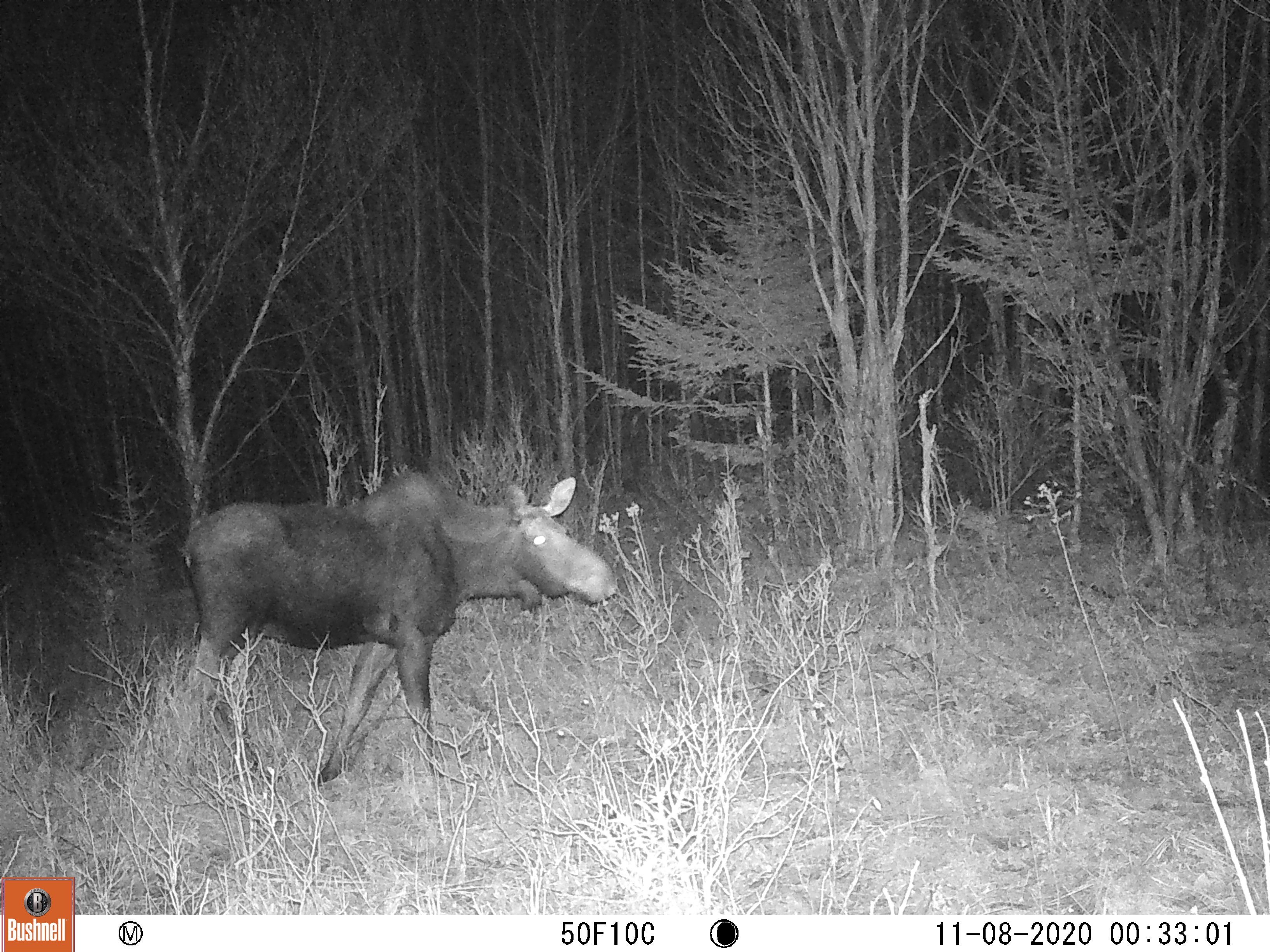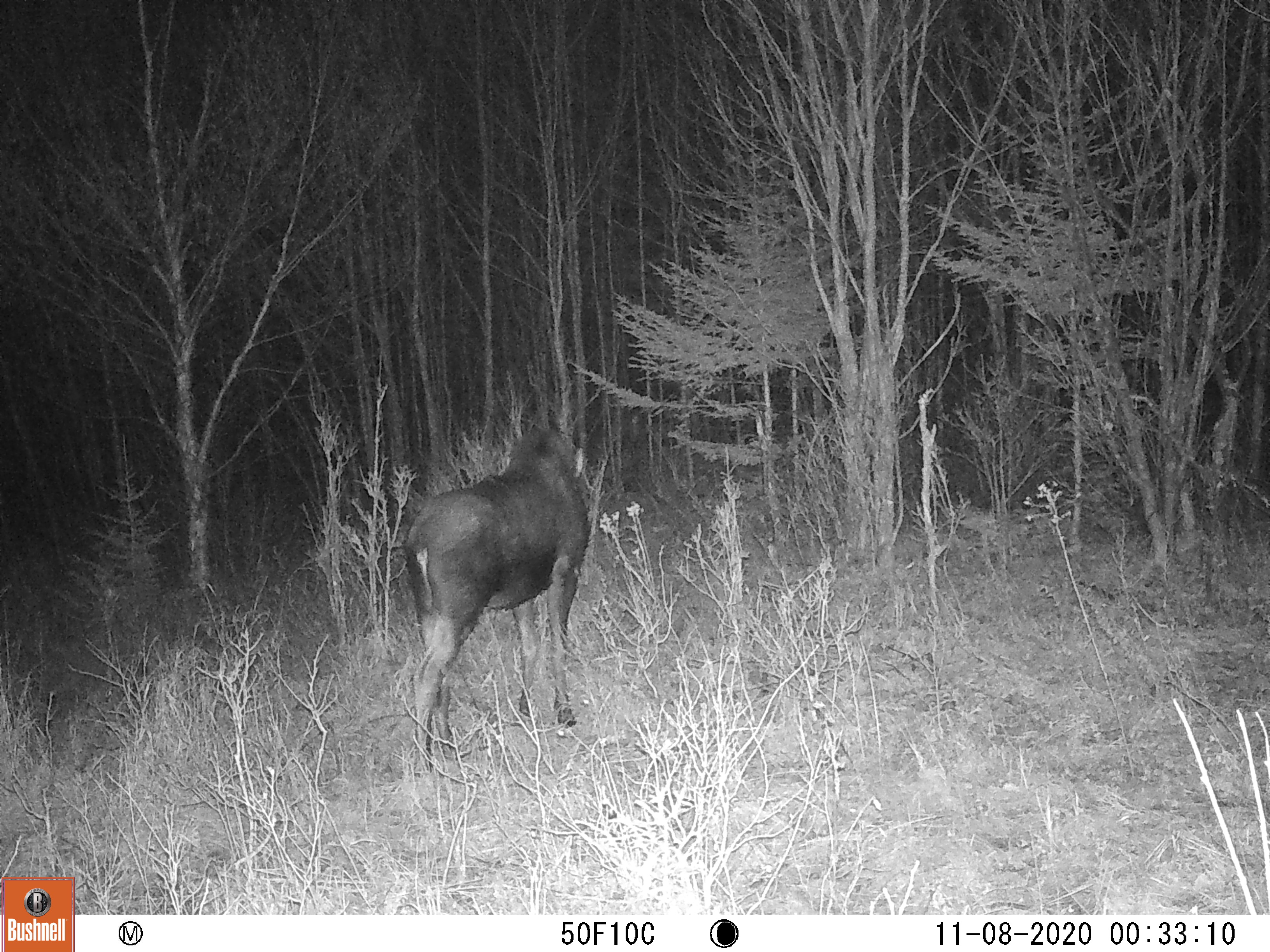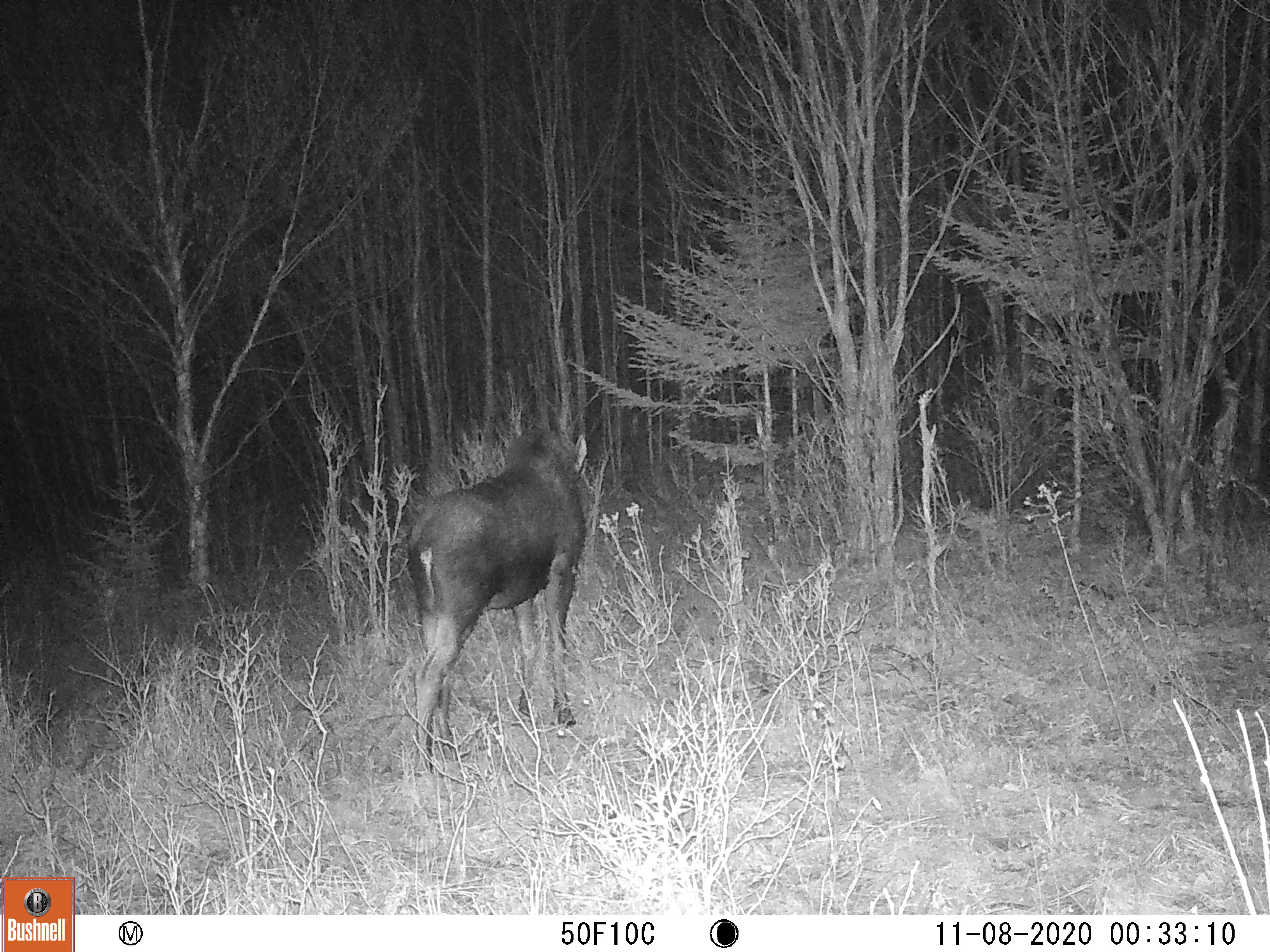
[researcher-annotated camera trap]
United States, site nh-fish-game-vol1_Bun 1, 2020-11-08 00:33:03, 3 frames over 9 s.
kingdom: Animalia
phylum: Chordata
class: Mammalia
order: Artiodactyla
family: Cervidae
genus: Alces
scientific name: Alces alces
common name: moose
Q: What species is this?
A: Moose (Alces alces).